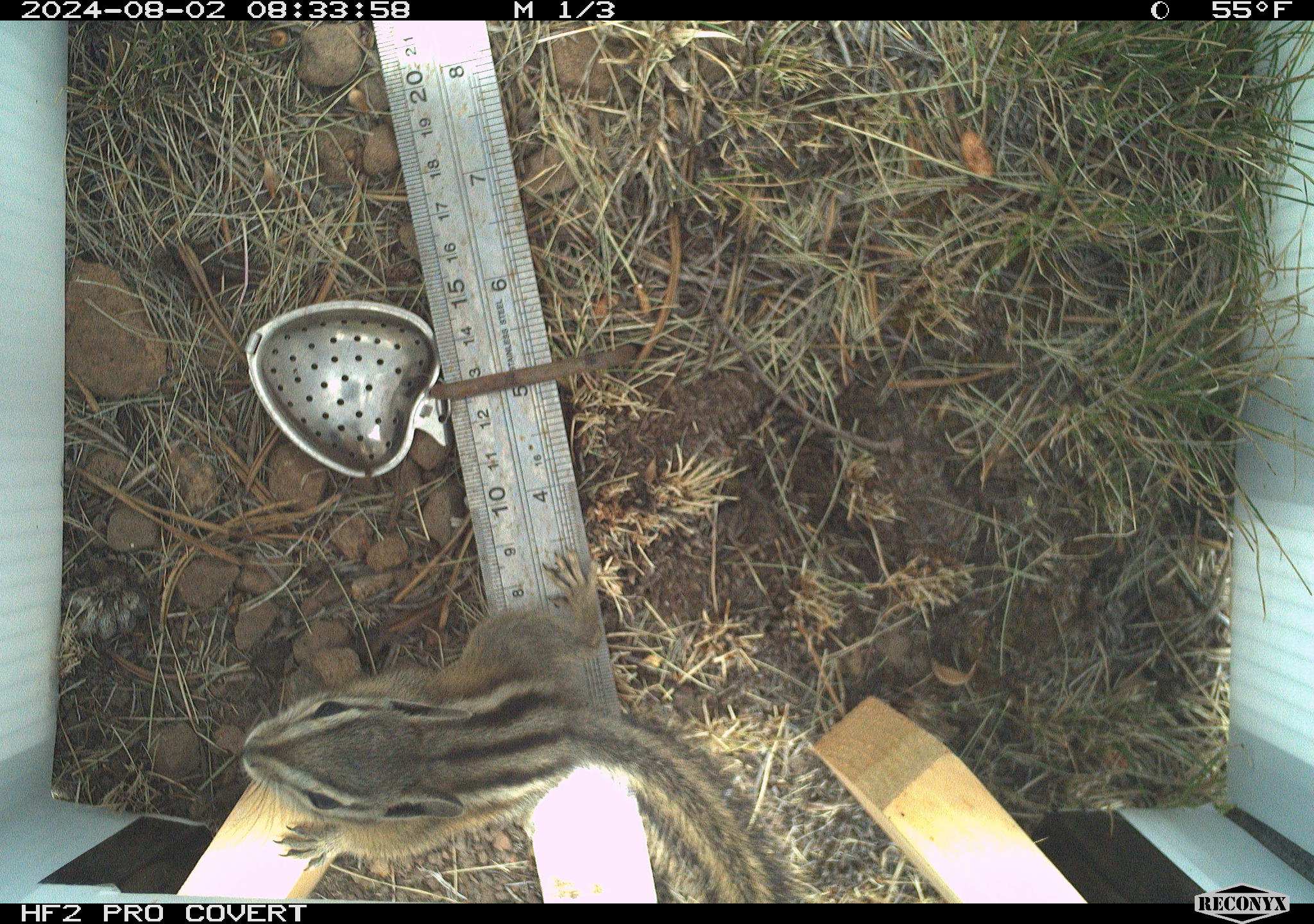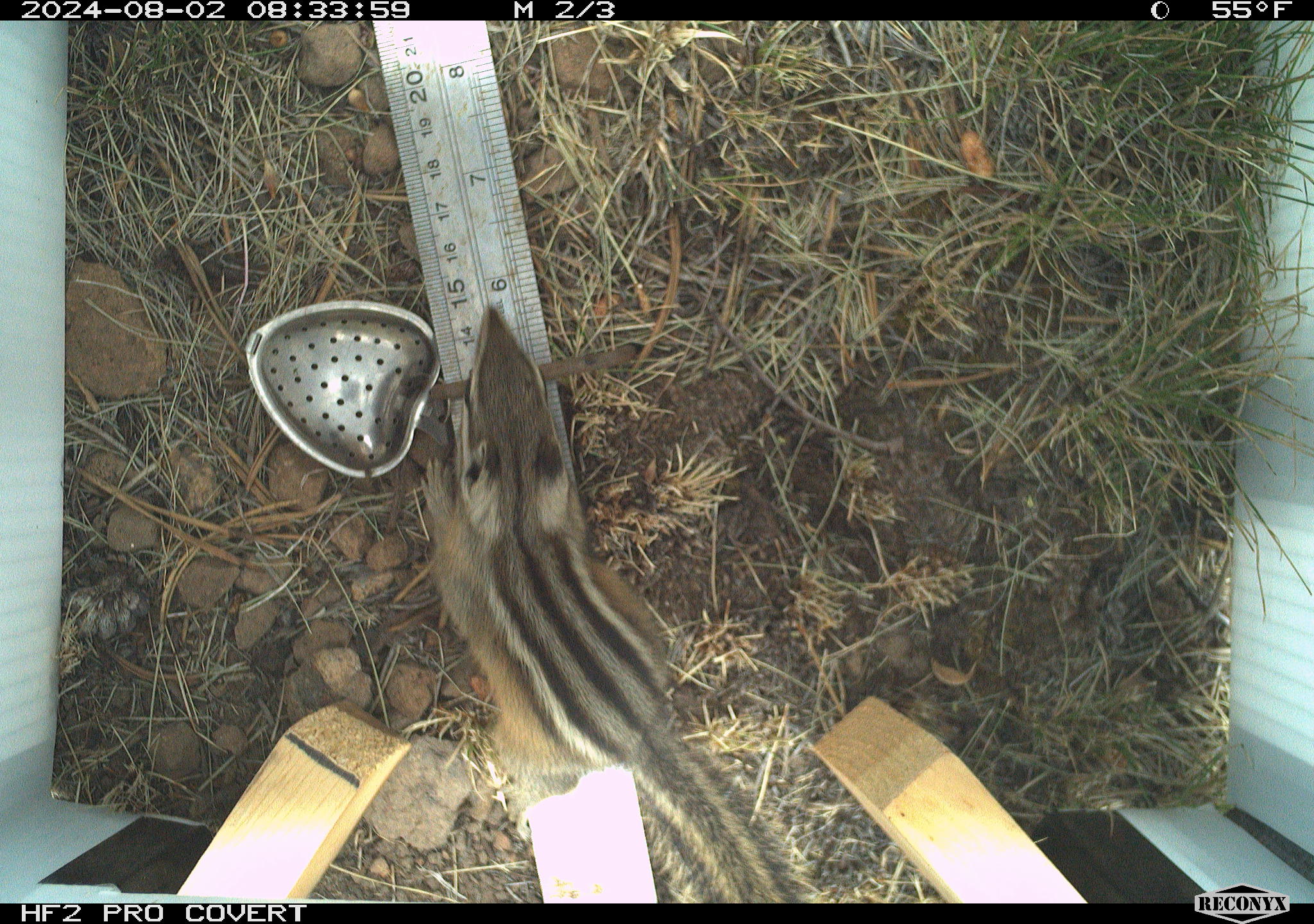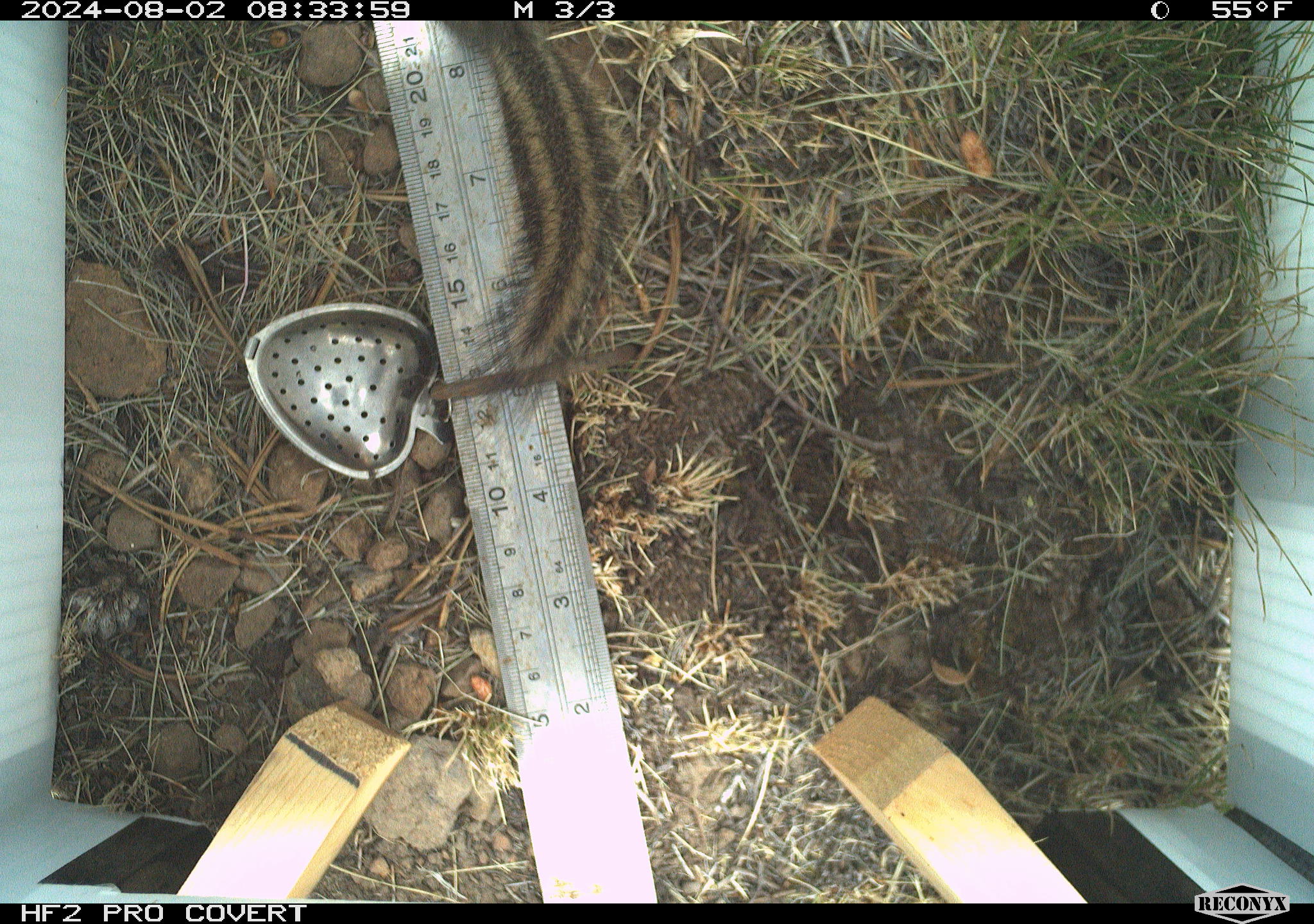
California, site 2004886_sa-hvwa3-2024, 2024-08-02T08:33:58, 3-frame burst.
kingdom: Animalia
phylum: Chordata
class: Mammalia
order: Rodentia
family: Sciuridae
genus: Neotamias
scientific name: Neotamias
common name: western chipmunks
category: neotamias species